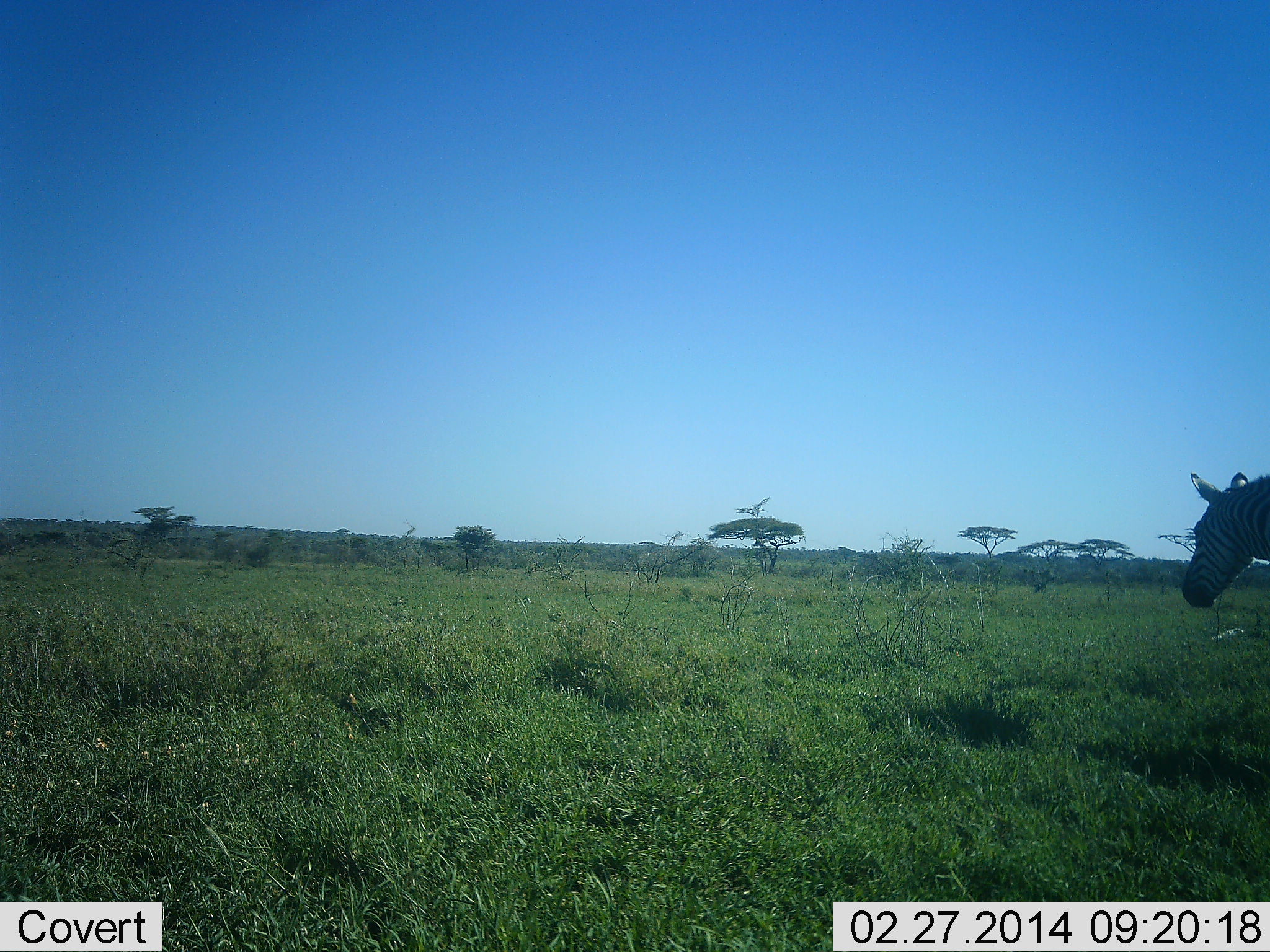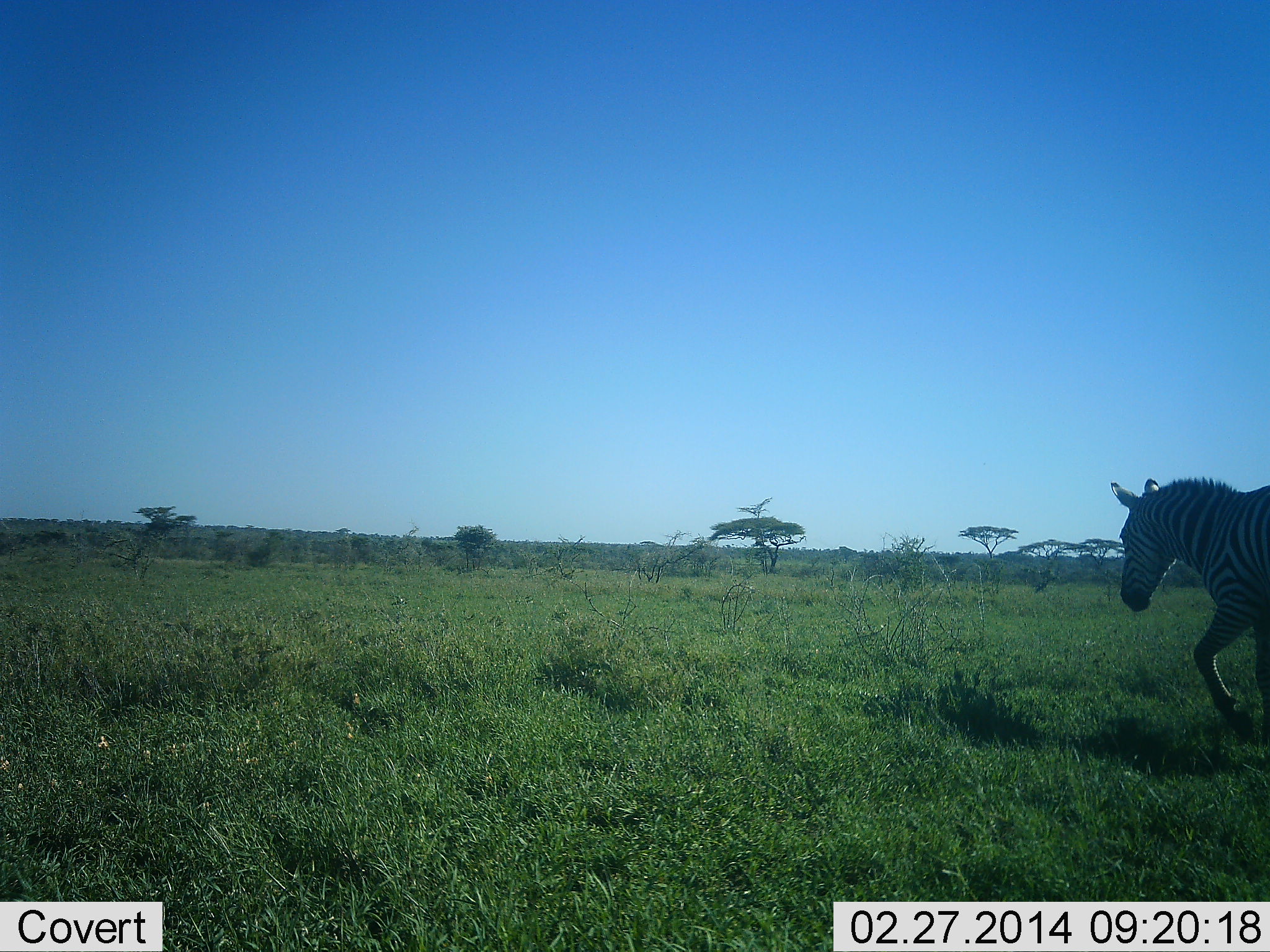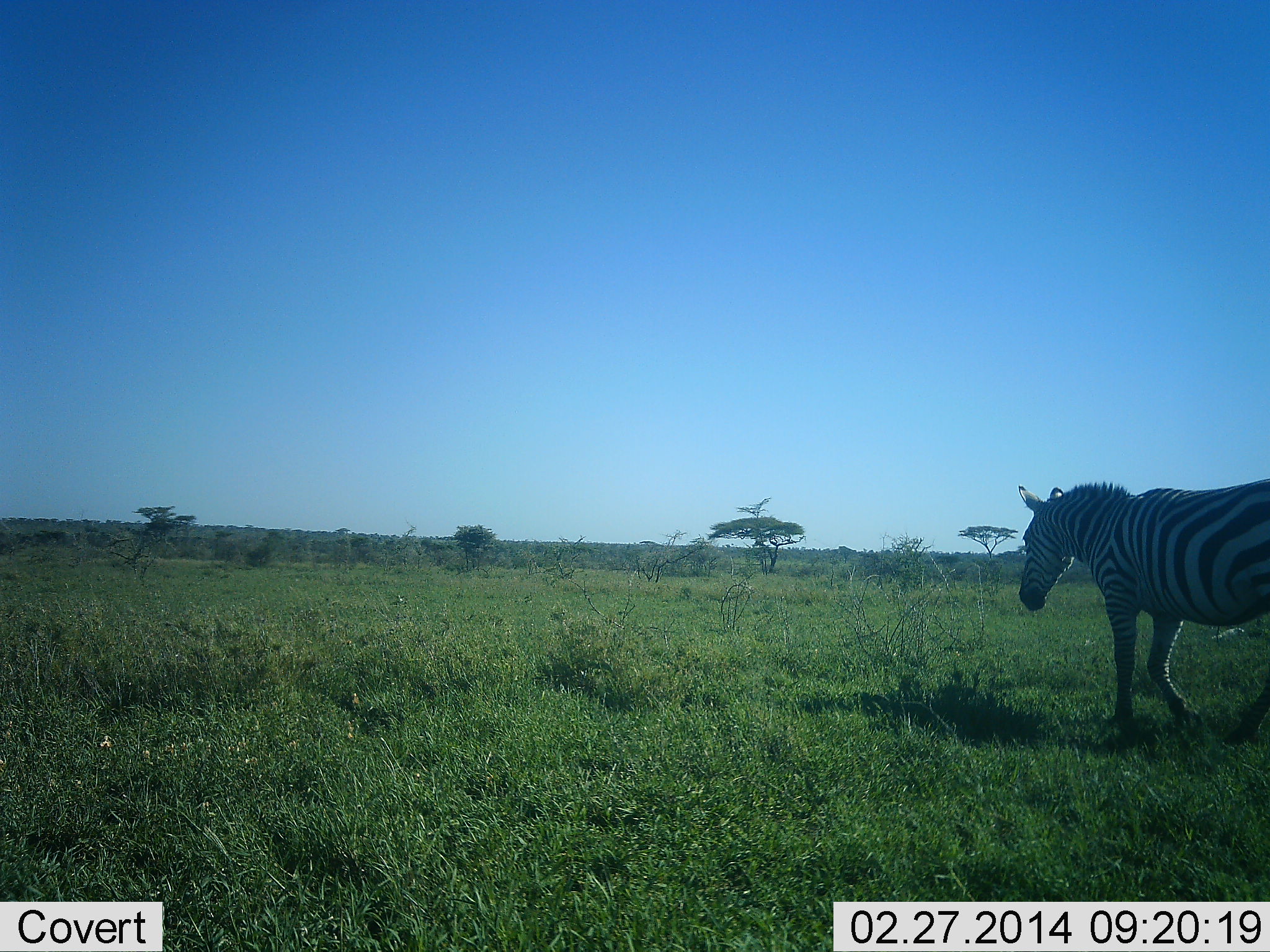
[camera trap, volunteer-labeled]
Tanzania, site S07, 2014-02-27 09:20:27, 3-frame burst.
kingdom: Animalia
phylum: Chordata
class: Mammalia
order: Perissodactyla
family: Equidae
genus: Equus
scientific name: Equus quagga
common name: plains zebra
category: zebra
Zebra (plains zebra) (Equus quagga), count 1. Behavior (volunteer vote fractions): standing 0%, resting 0%, moving 100%, interacting 0%. Young present (vote fraction): 0%. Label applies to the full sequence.